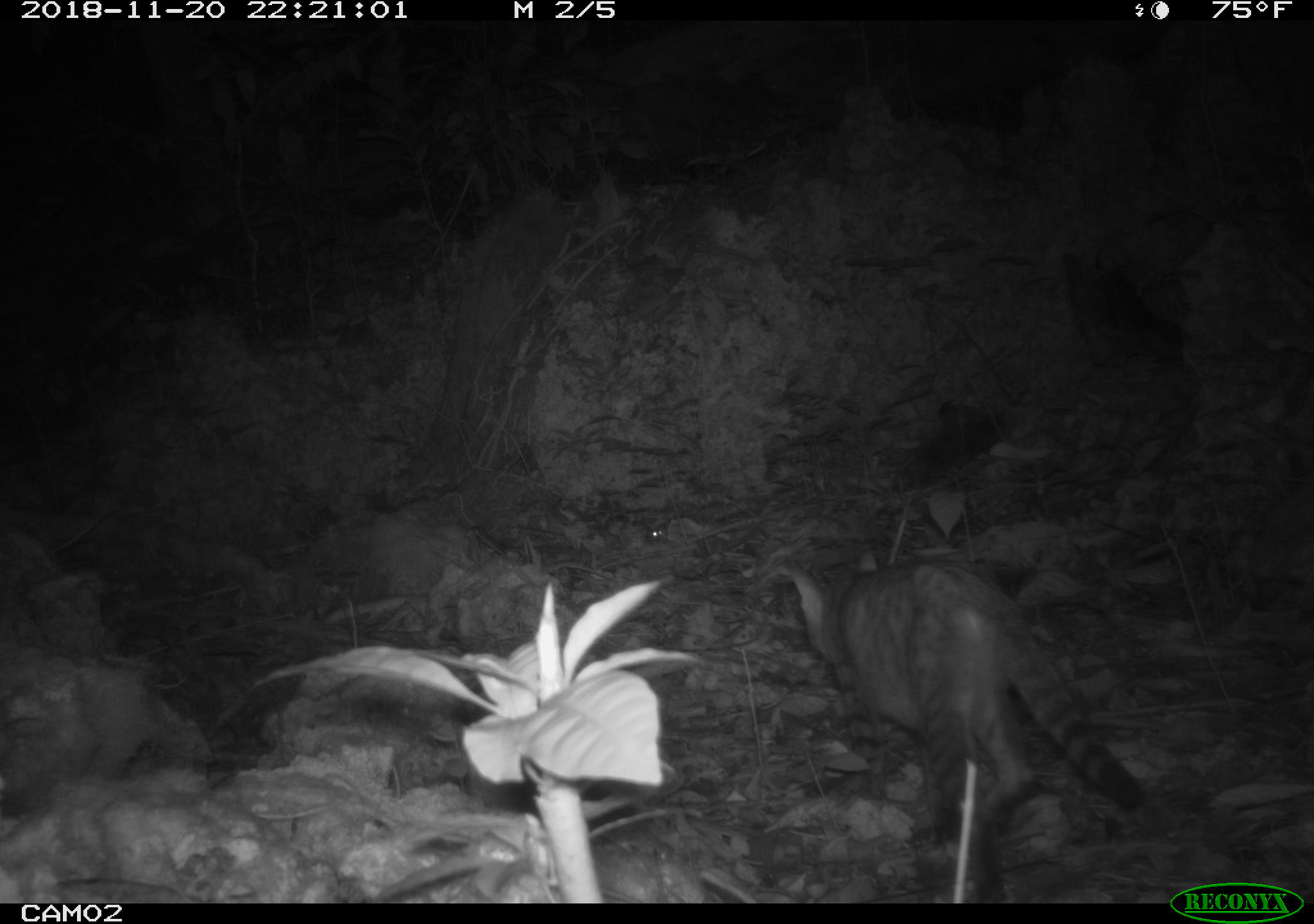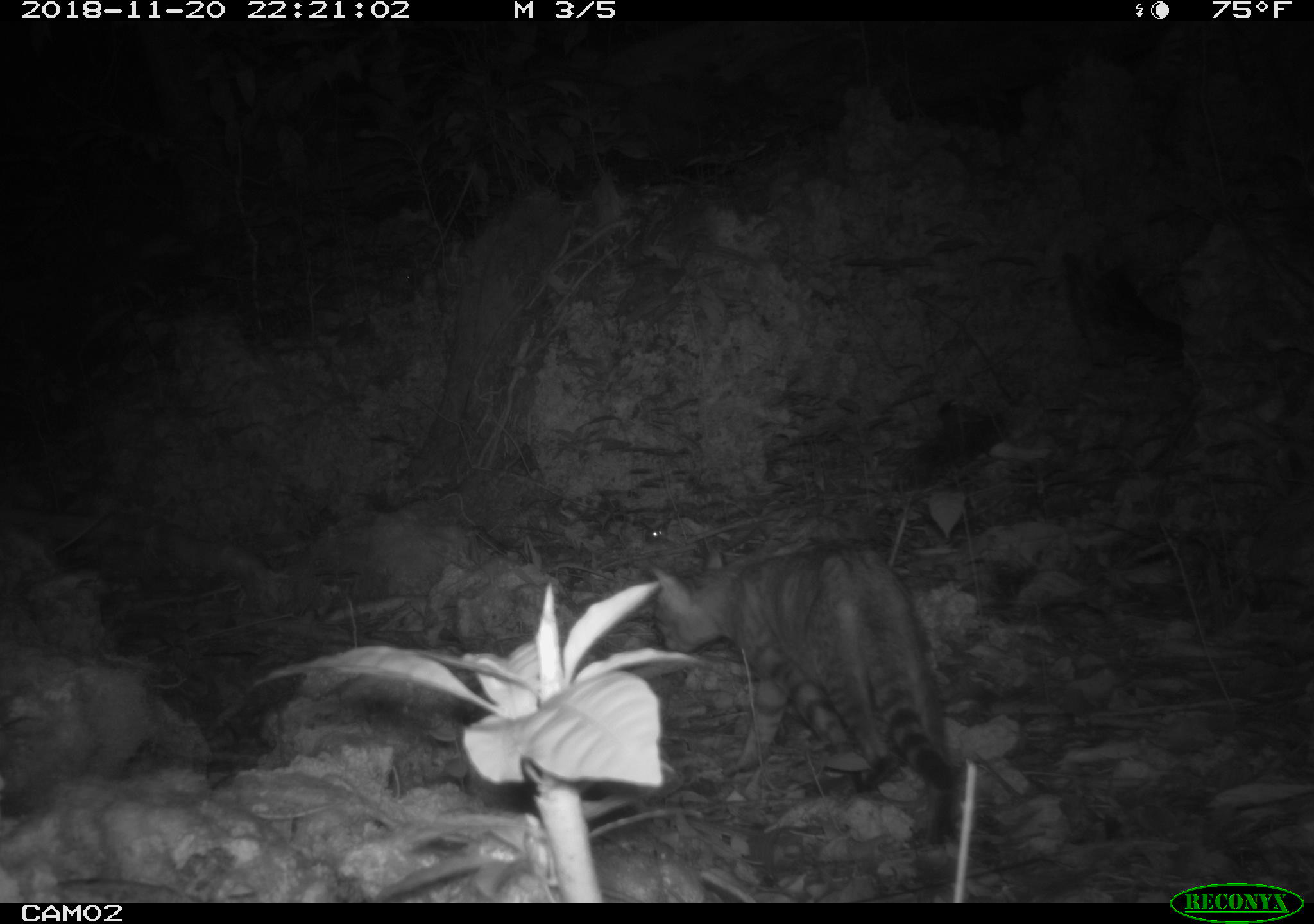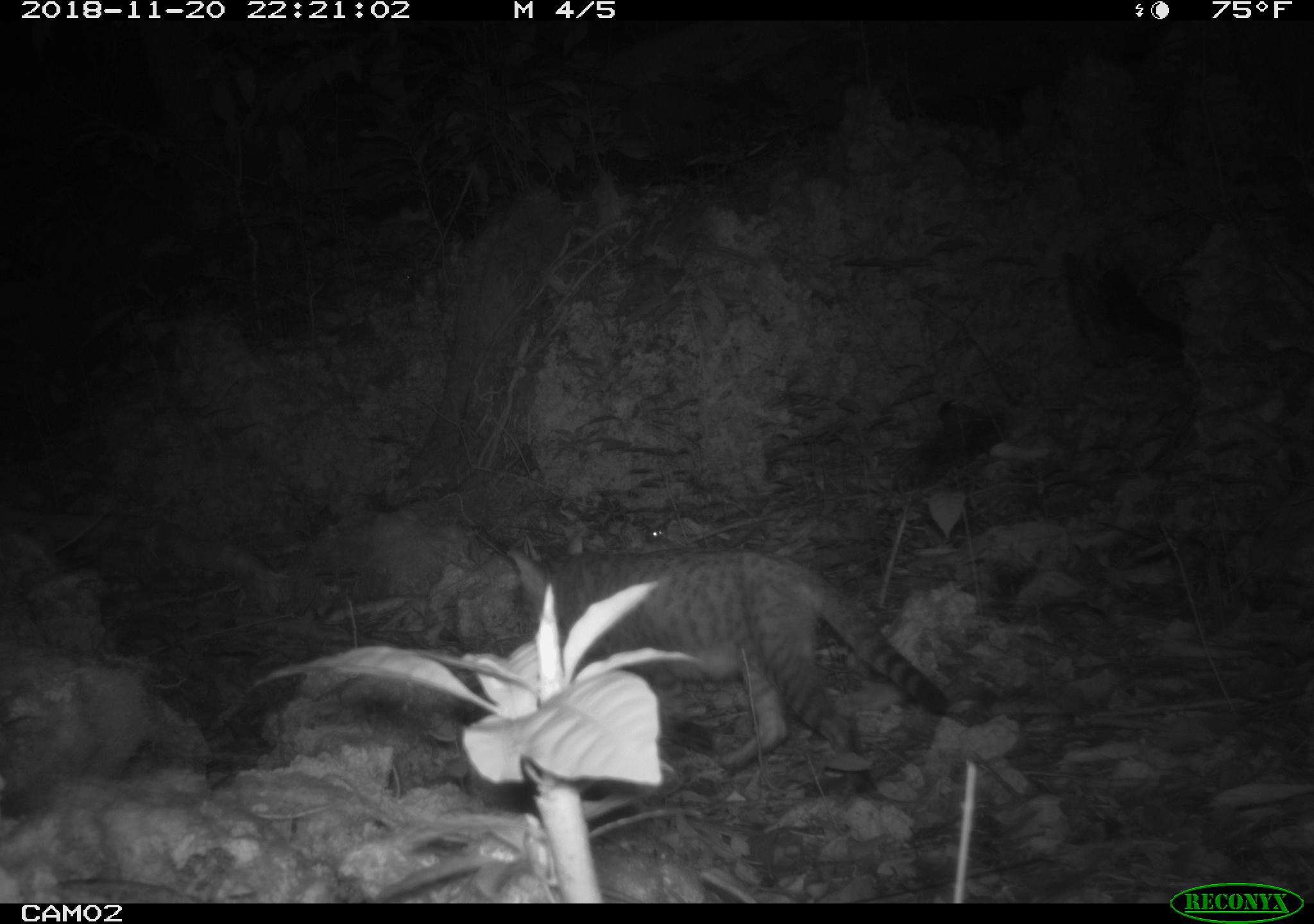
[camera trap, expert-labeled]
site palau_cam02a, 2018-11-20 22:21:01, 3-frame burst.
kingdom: Animalia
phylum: Chordata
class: Mammalia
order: Carnivora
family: Felidae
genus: Felis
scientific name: Felis catus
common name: cat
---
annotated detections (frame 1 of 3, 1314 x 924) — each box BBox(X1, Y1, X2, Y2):
cat: BBox(765, 545, 1145, 900)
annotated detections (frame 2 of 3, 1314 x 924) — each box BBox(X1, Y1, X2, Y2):
cat: BBox(631, 520, 980, 864)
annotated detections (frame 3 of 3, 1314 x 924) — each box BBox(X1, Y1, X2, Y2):
cat: BBox(513, 543, 951, 767)